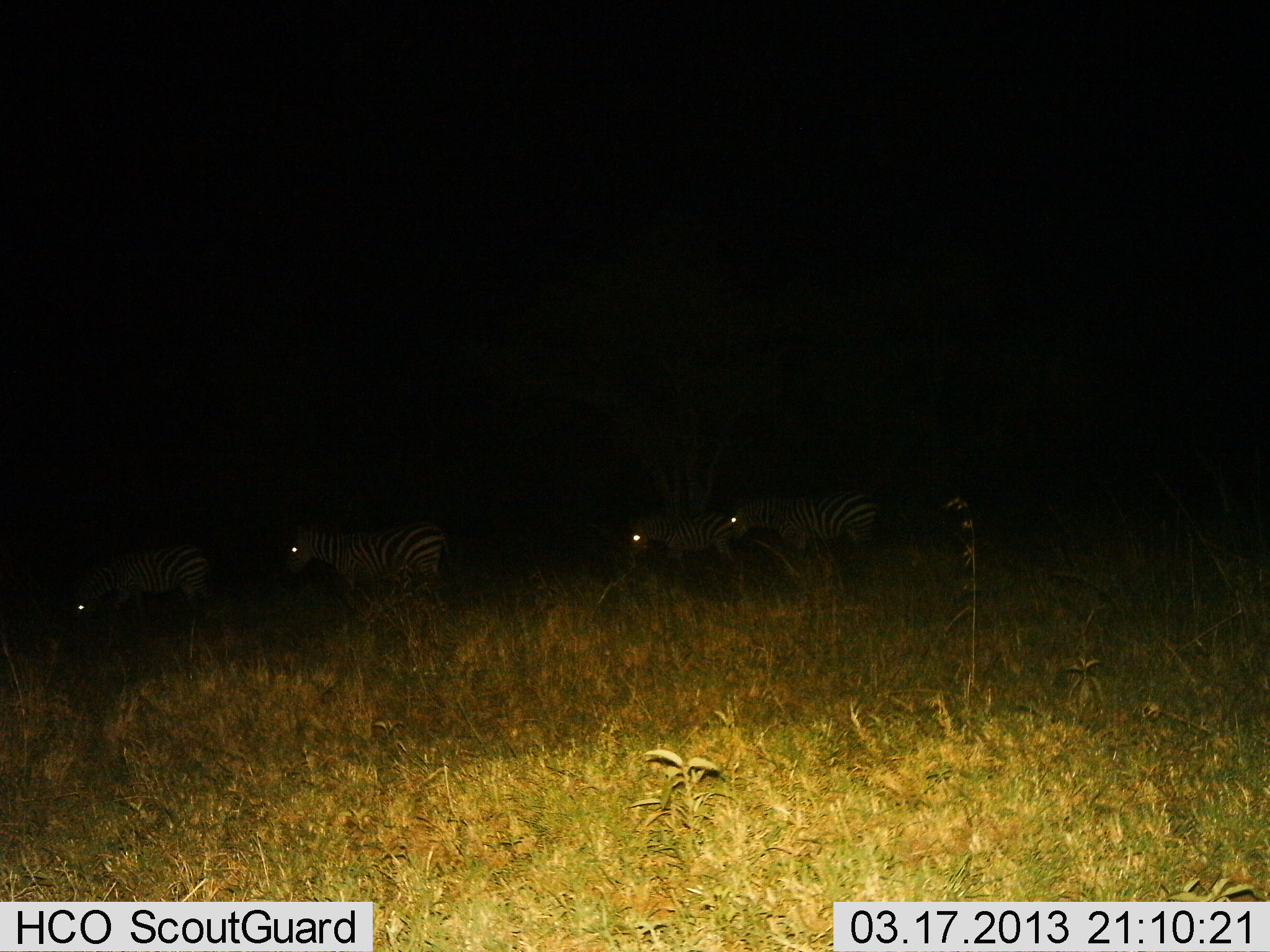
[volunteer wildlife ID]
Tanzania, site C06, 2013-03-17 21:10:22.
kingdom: Animalia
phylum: Chordata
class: Mammalia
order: Perissodactyla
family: Equidae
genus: Equus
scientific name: Equus quagga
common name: plains zebra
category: zebra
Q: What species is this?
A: Zebra (plains zebra) (Equus quagga).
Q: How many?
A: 4.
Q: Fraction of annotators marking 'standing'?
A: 38%.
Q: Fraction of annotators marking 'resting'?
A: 8%.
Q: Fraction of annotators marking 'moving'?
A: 54%.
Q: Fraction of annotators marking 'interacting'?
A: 0%.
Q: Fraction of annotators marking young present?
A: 0%.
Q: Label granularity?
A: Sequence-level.